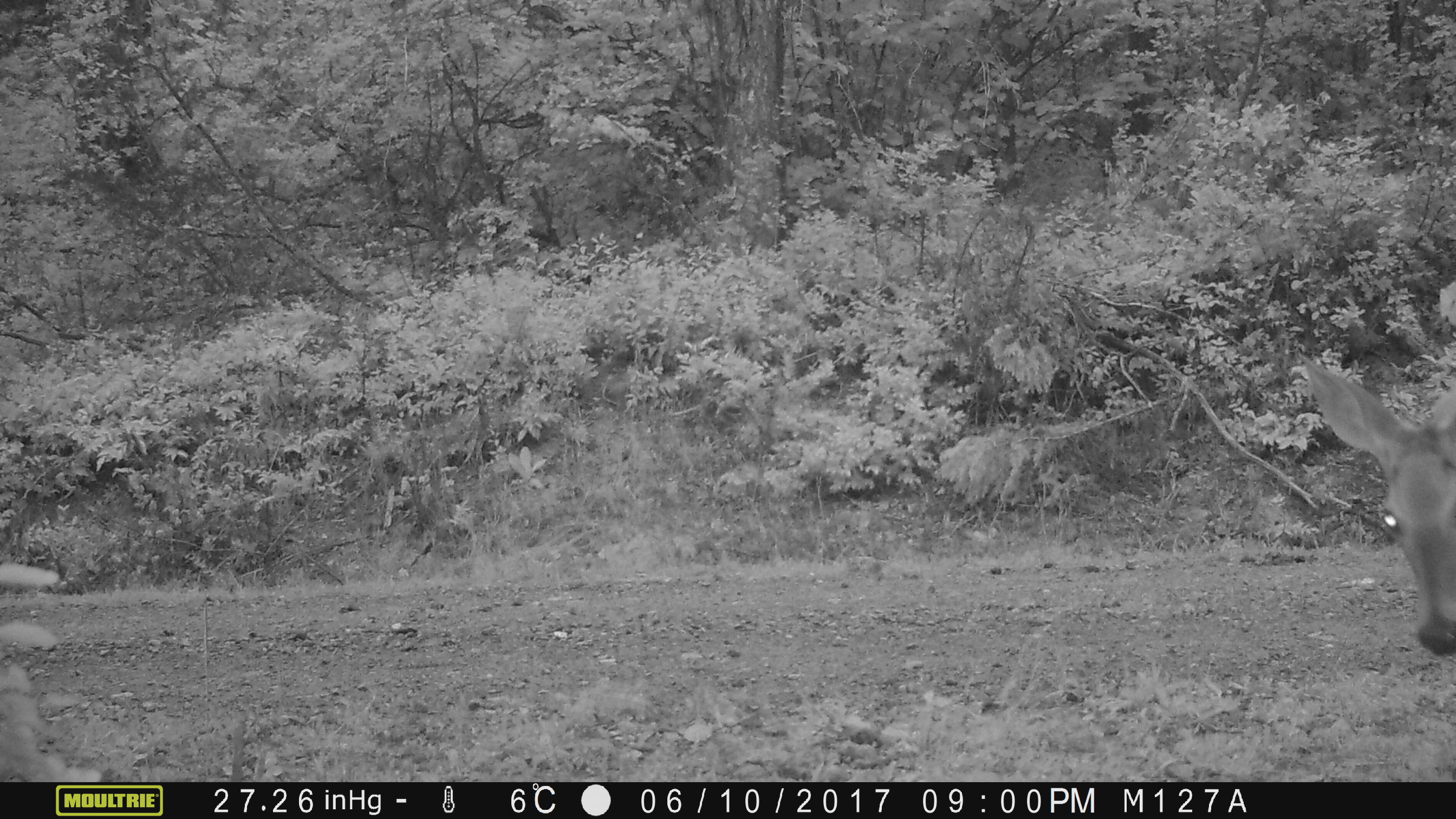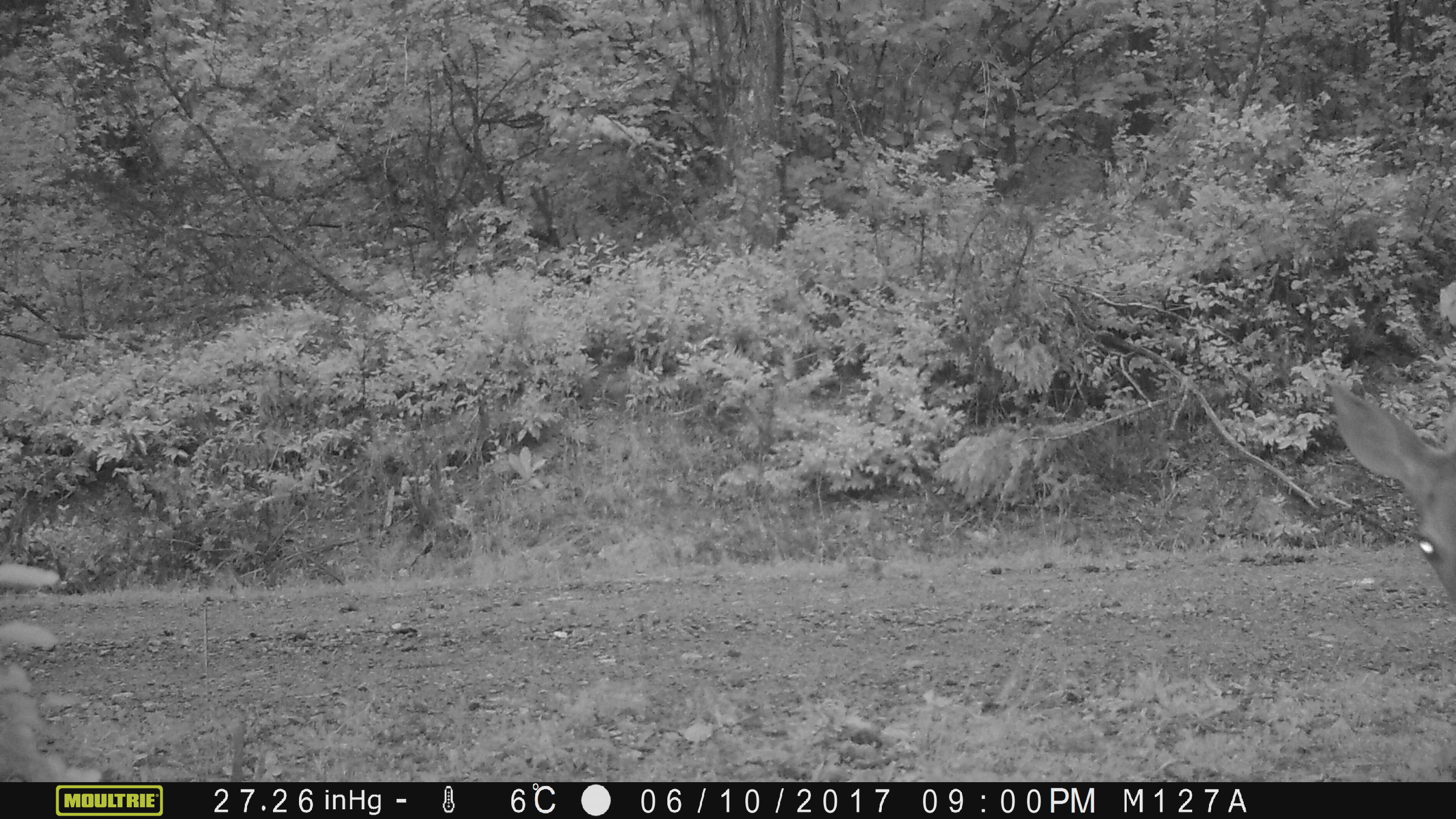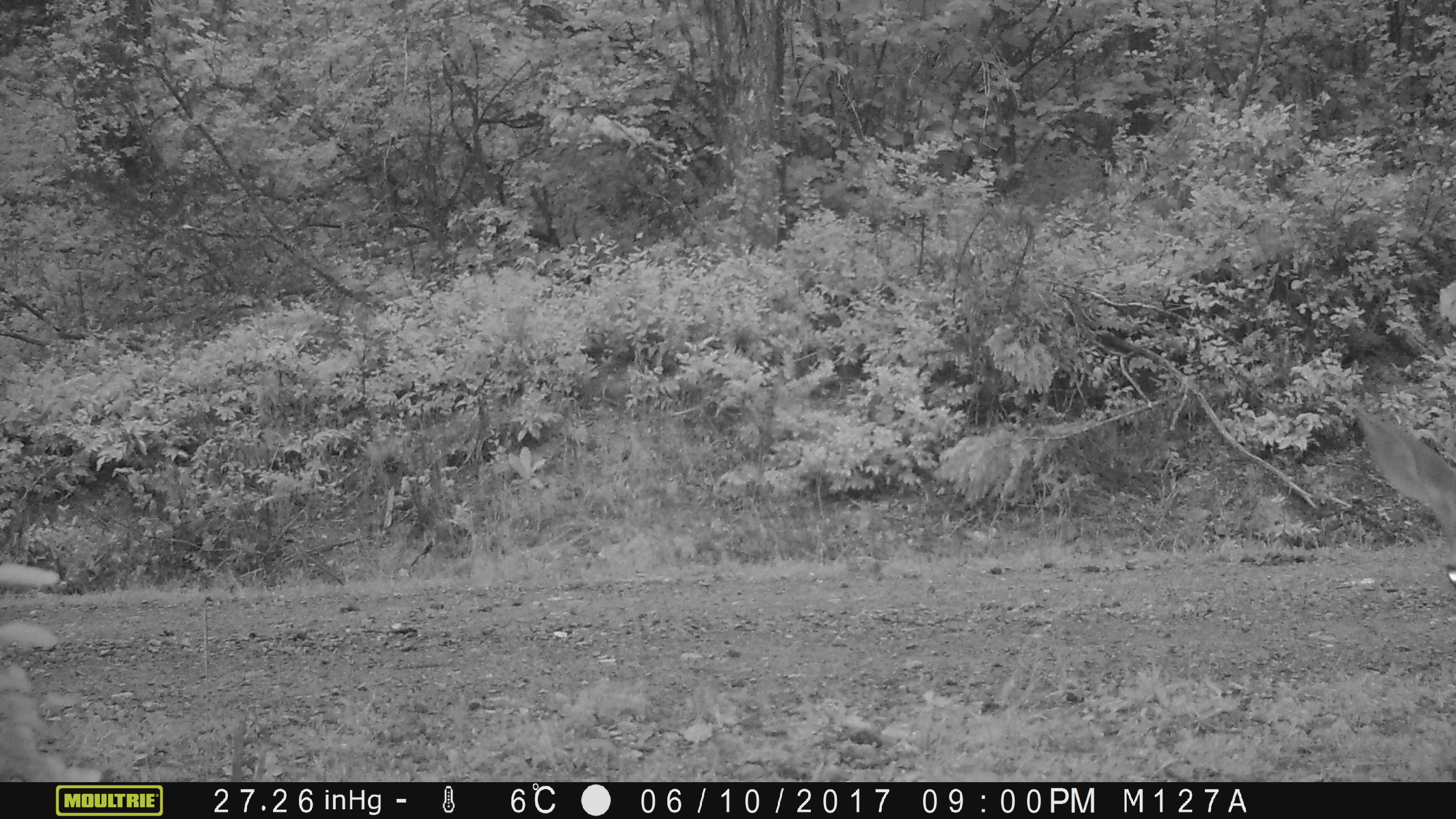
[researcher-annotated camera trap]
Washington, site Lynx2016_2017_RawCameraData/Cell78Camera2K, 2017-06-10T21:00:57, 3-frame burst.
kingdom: Animalia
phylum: Chordata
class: Mammalia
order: Artiodactyla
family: Cervidae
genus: Odocoileus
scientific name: Odocoileus virginianus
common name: white-tailed deer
Odocoileus virginianus (white-tailed deer). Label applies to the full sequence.